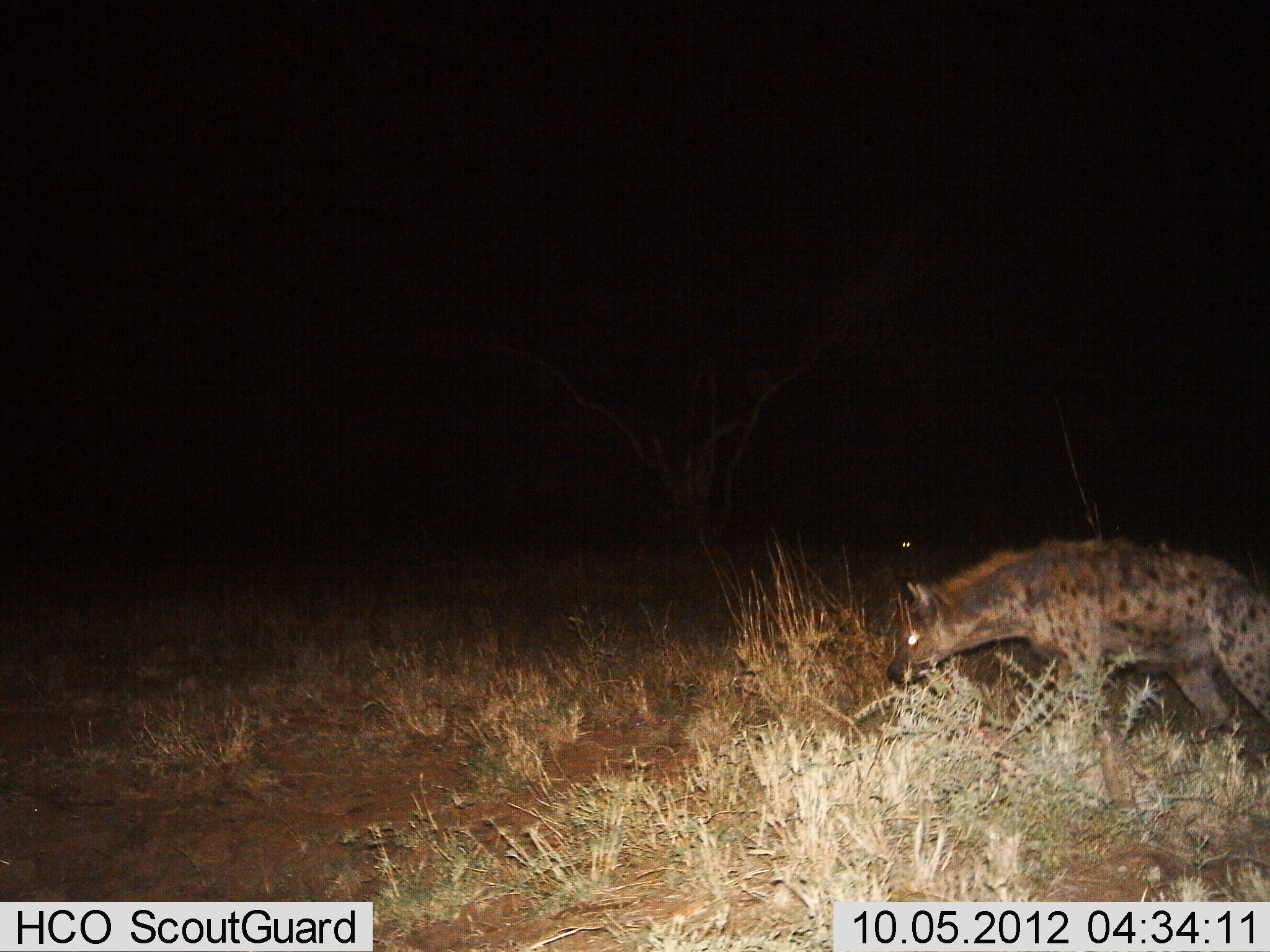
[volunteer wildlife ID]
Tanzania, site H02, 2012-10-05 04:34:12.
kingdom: Animalia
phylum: Chordata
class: Mammalia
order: Carnivora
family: Hyaenidae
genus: Crocuta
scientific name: Crocuta crocuta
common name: spotted hyena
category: hyenaspotted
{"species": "hyenaspotted (spotted hyena) (Crocuta crocuta)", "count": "1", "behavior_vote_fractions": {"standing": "40%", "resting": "0%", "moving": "60%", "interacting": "0%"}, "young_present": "0%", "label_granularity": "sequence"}